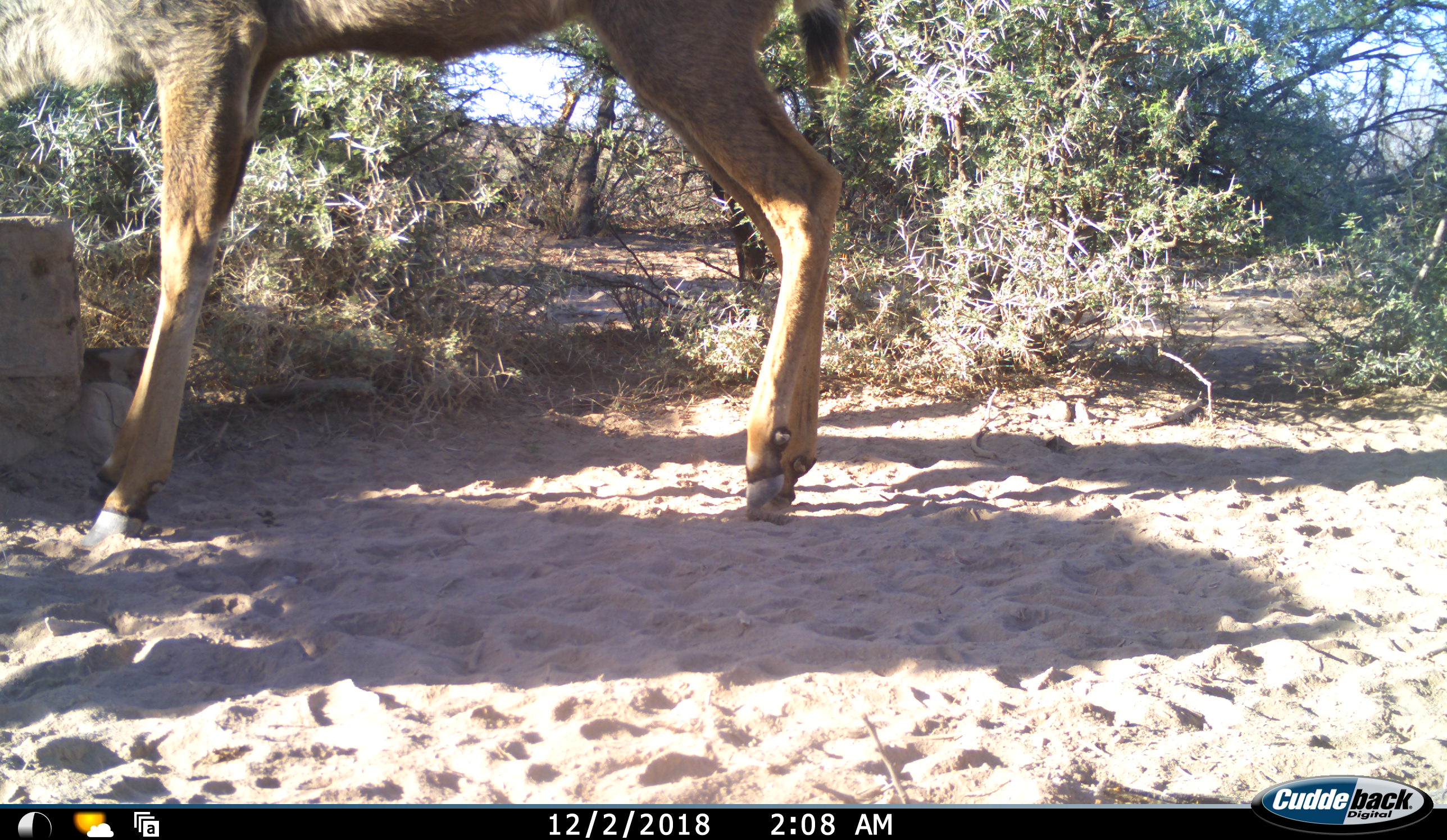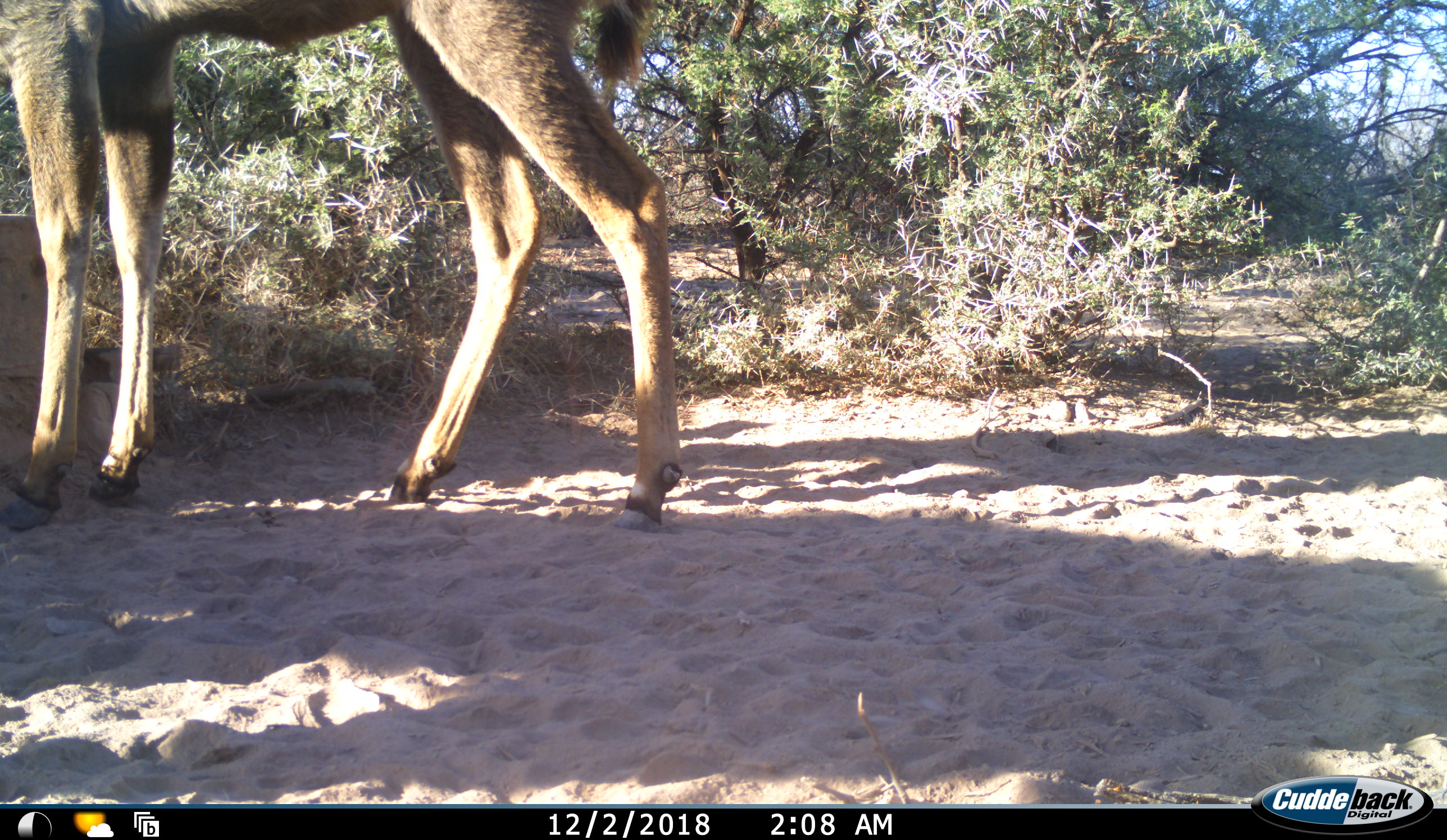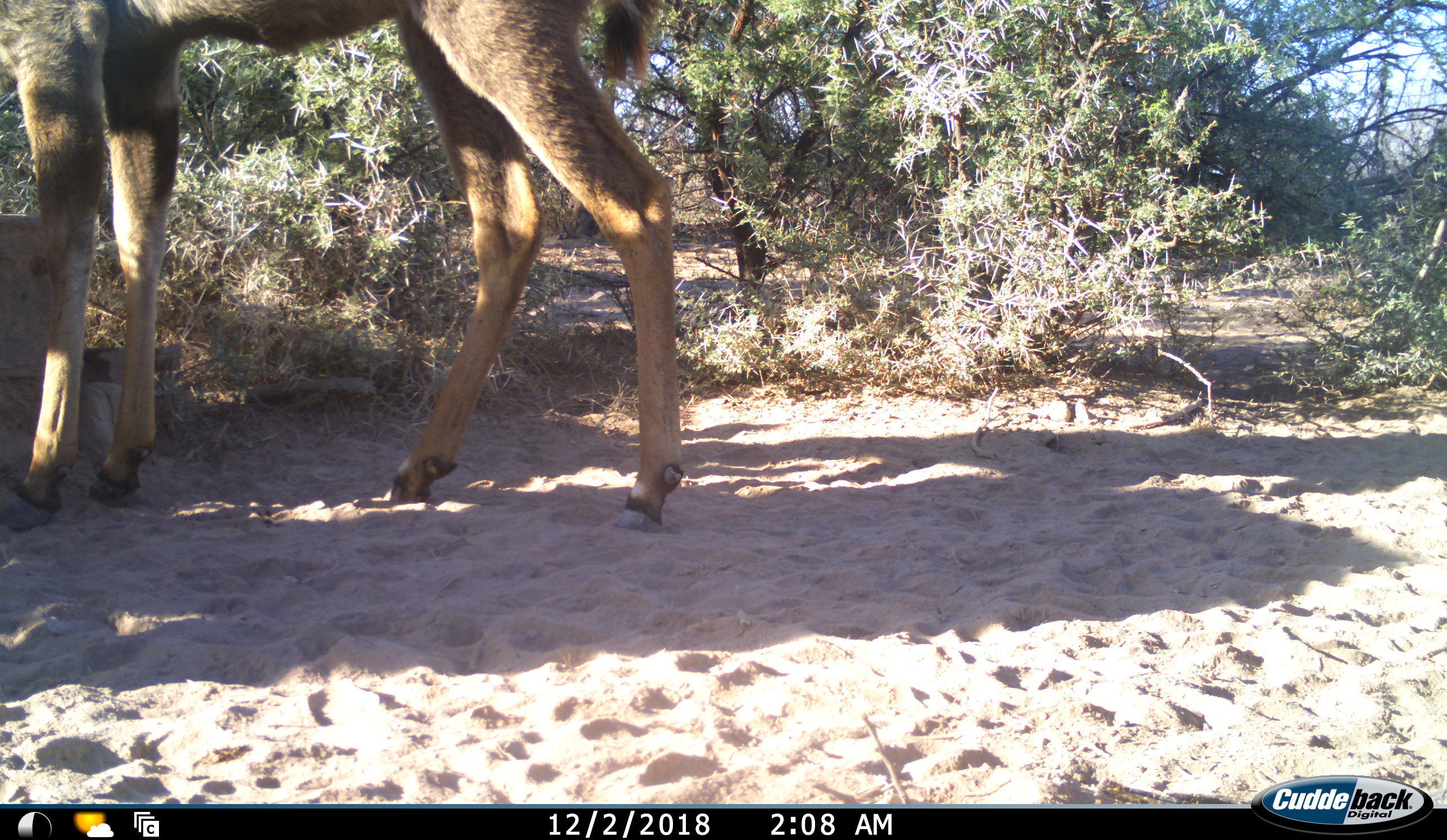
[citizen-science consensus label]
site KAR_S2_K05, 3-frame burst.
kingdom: Animalia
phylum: Chordata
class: Mammalia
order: Artiodactyla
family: Bovidae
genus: Tragelaphus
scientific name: Tragelaphus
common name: kudu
Kudu (Tragelaphus), count 1. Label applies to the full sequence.